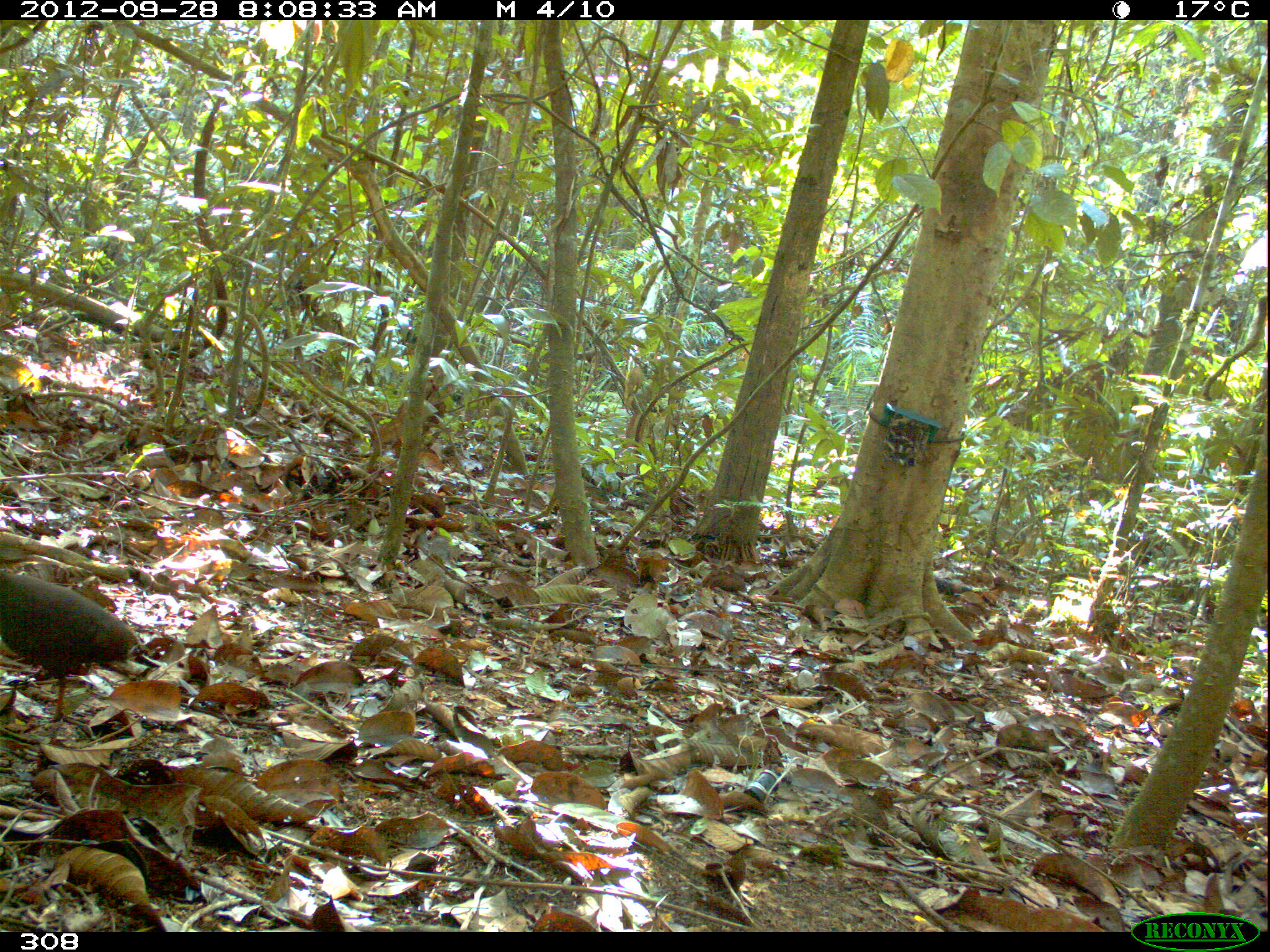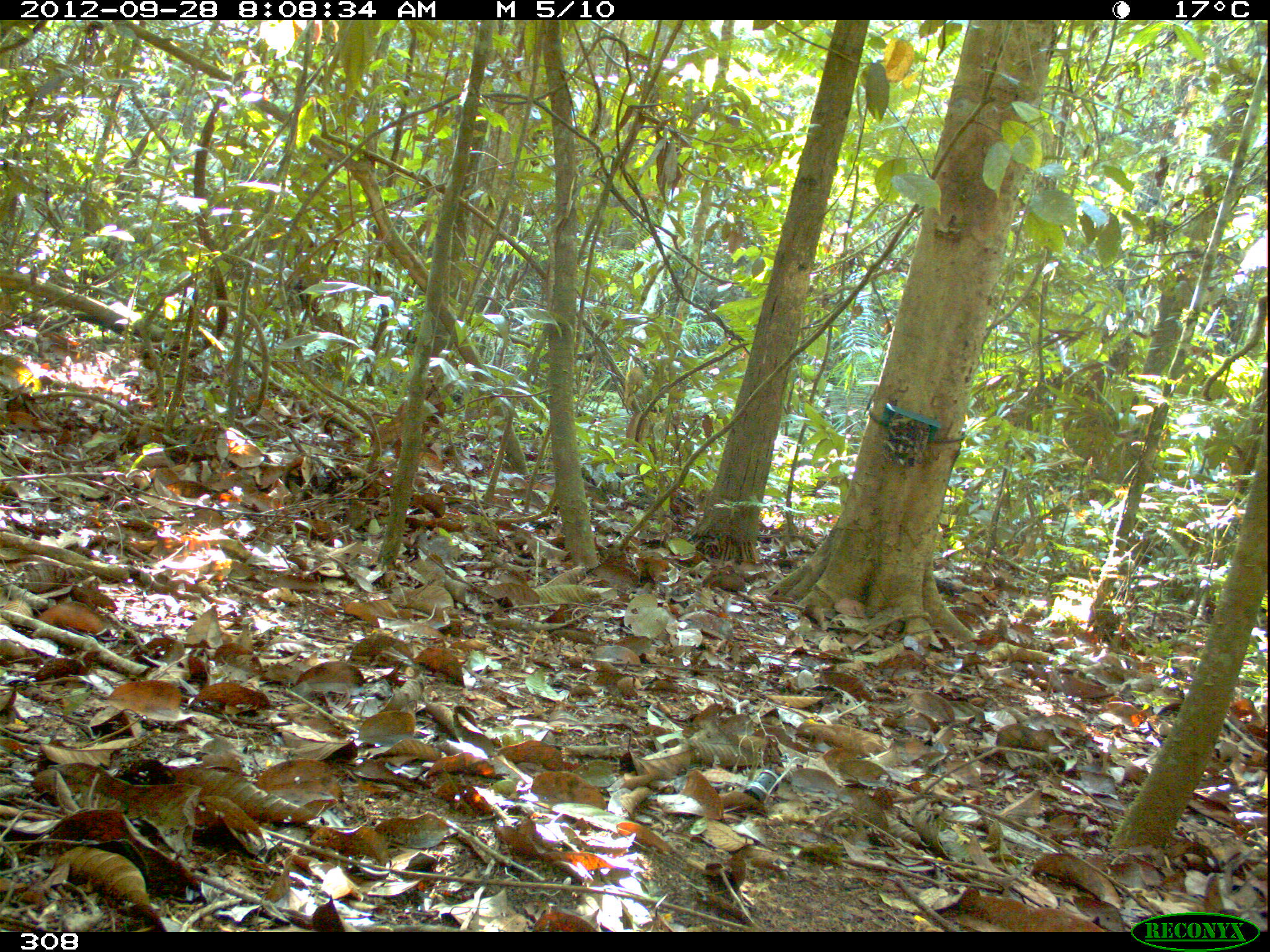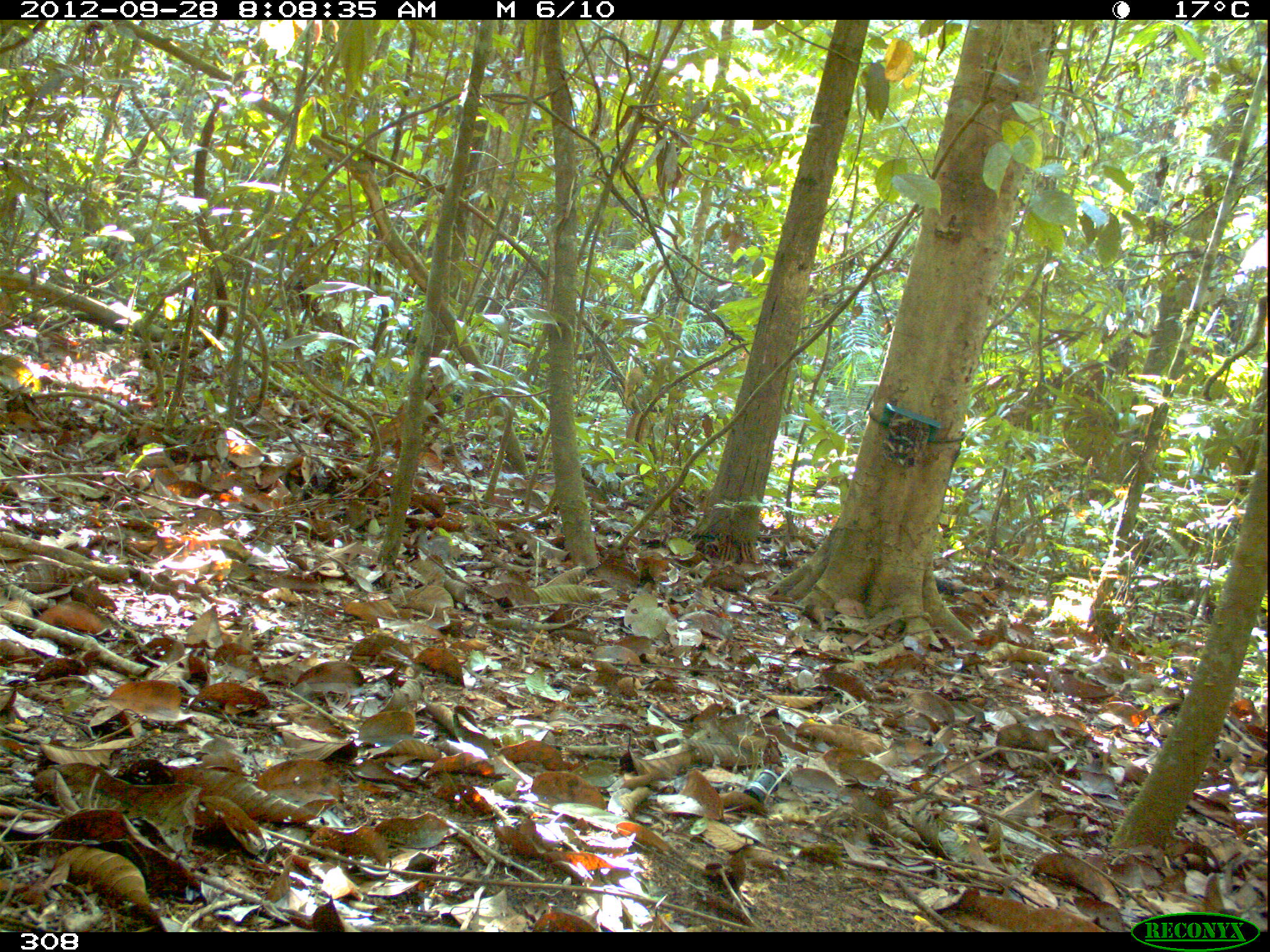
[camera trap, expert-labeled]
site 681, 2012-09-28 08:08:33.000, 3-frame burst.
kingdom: Animalia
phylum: Chordata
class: Aves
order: Galliformes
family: Phasianidae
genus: Alectoris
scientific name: Alectoris rufa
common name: red-legged partridge